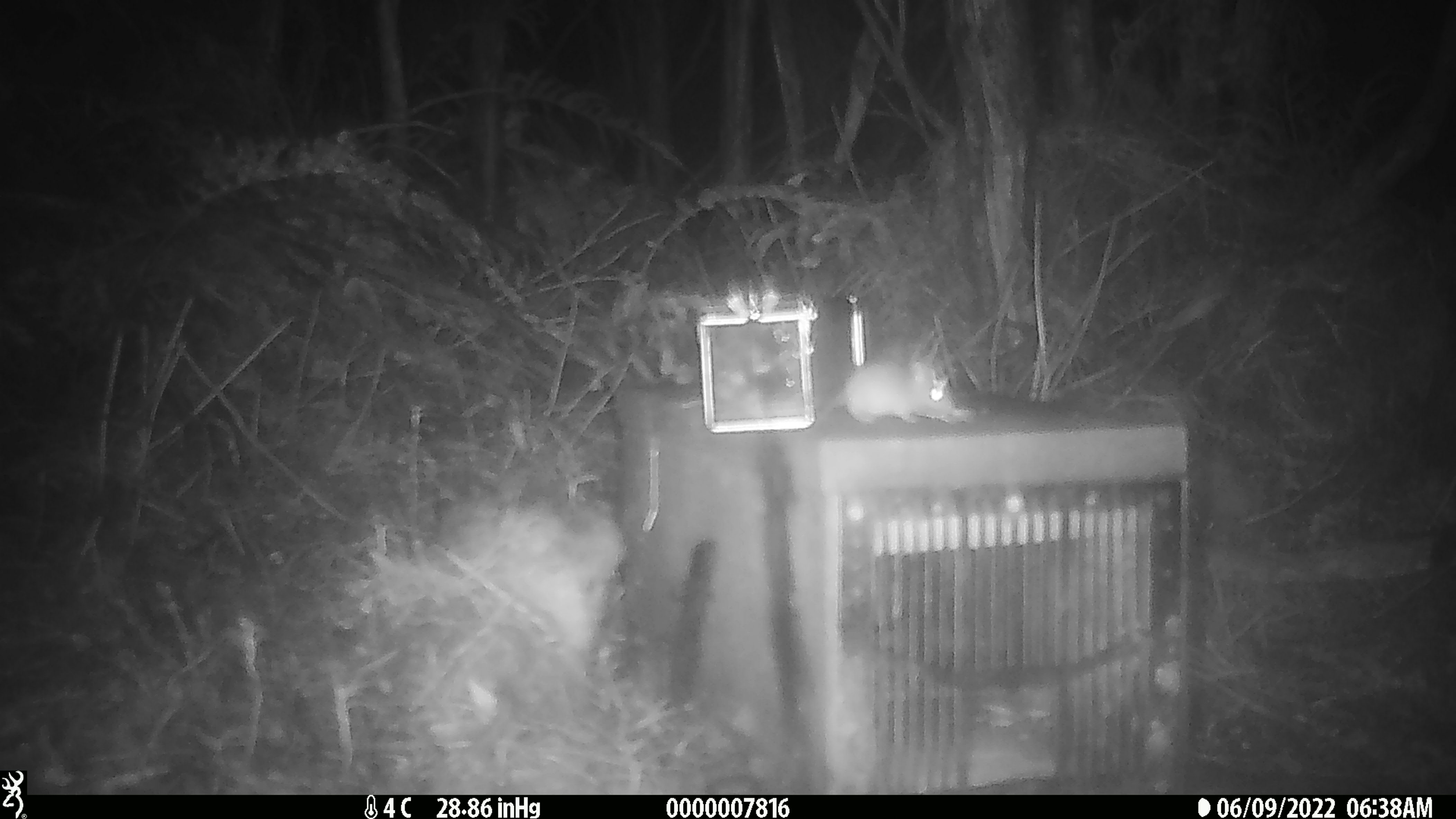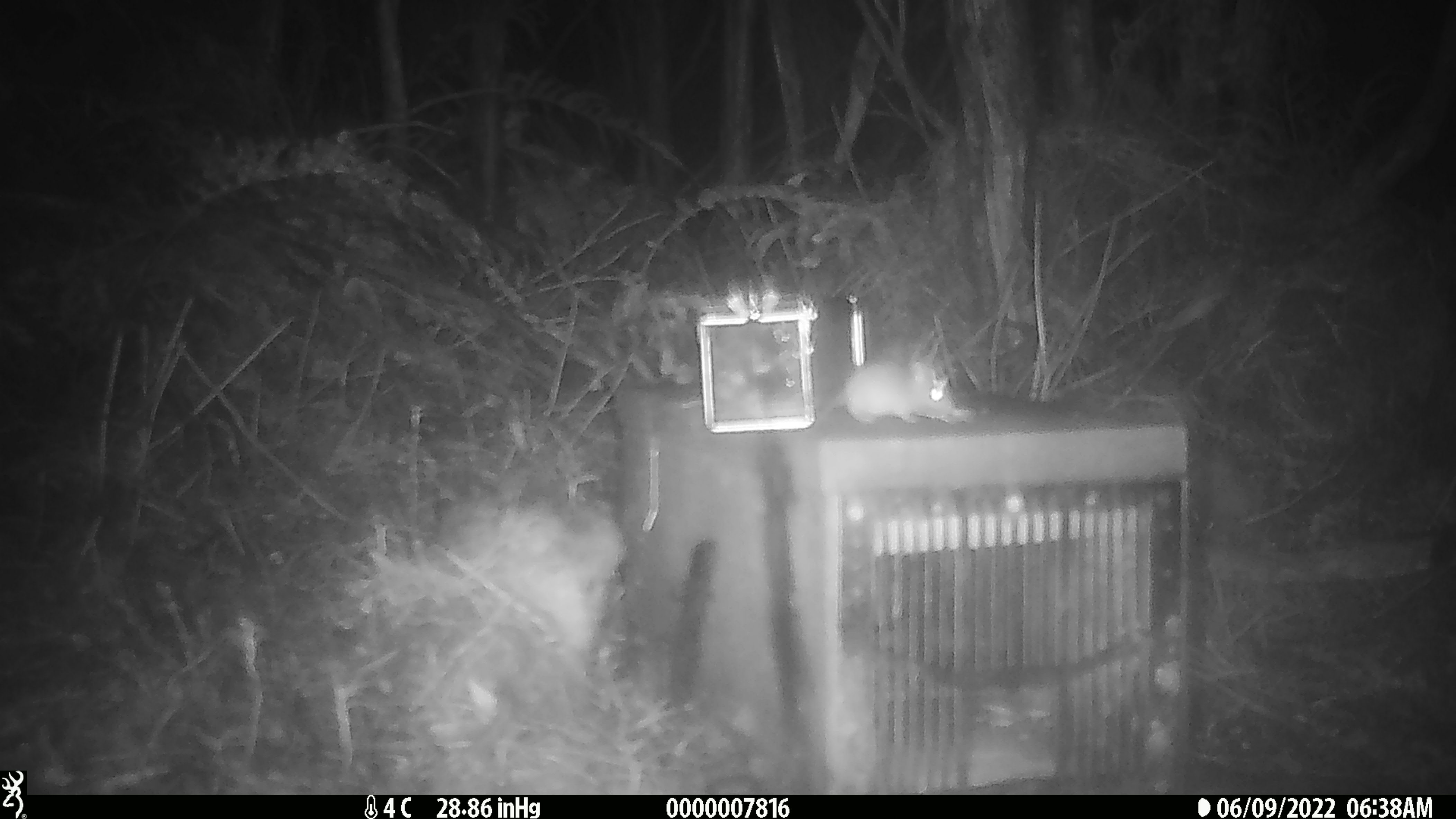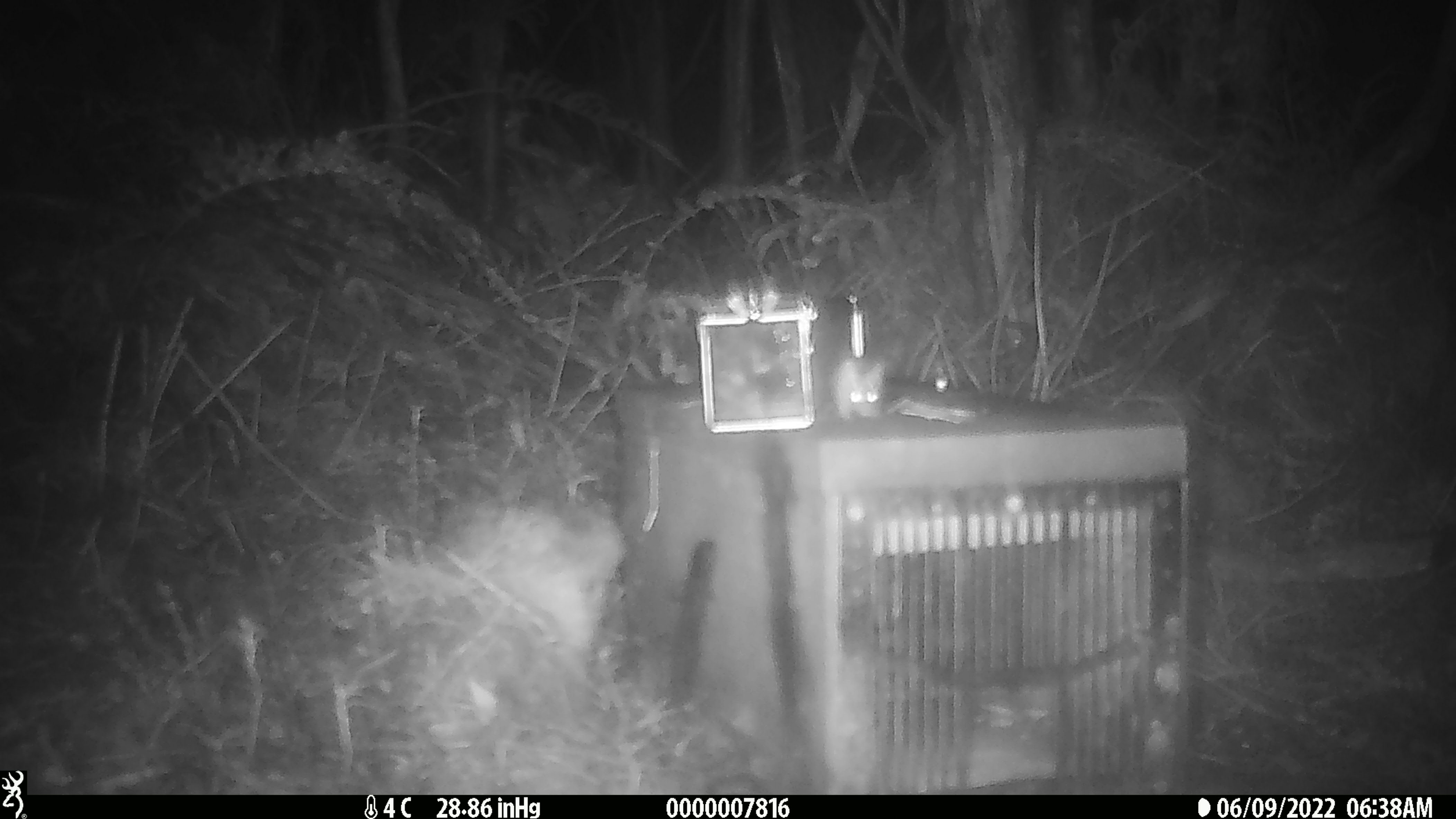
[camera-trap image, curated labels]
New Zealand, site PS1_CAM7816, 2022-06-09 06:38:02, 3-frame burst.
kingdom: Animalia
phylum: Chordata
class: Mammalia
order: Rodentia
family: Muridae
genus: Mus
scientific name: Mus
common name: mouse